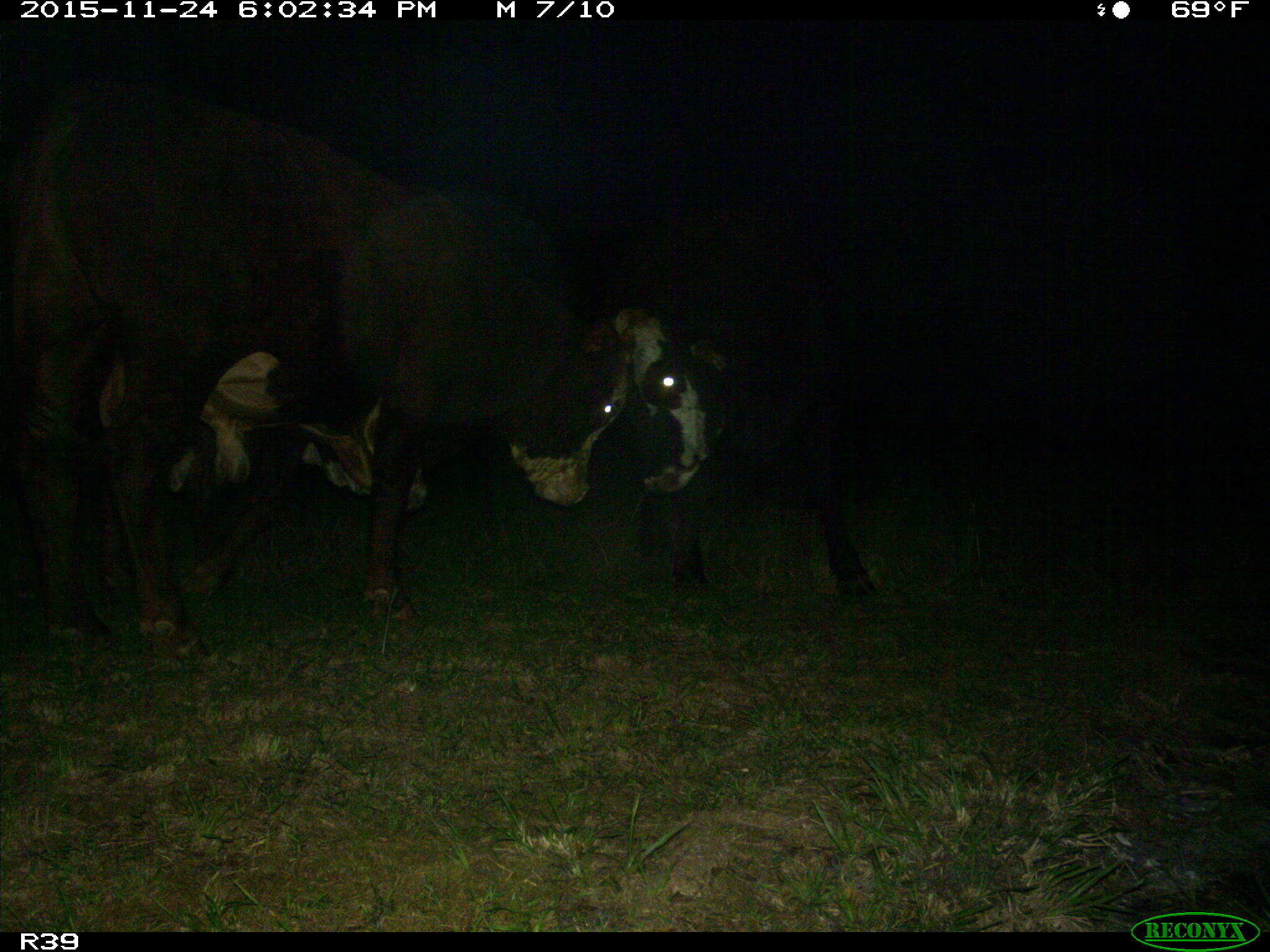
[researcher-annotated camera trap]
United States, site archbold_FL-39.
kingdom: Animalia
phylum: Chordata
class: Mammalia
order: Artiodactyla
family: Bovidae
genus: Bos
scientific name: Bos taurus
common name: domestic cow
Bos taurus (domestic cow).